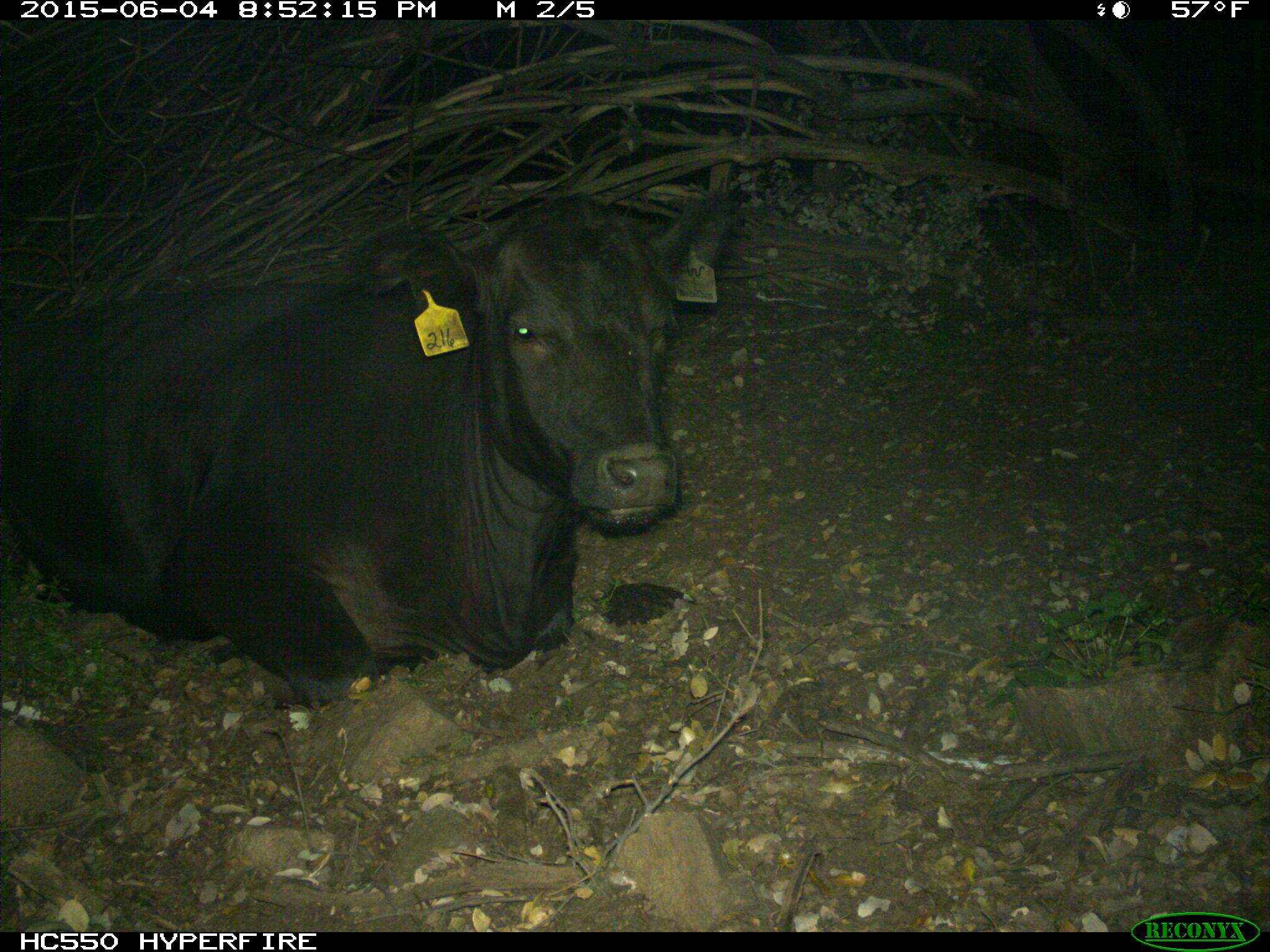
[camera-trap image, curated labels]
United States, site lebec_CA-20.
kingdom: Animalia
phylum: Chordata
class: Mammalia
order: Artiodactyla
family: Bovidae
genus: Bos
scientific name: Bos taurus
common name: domestic cow